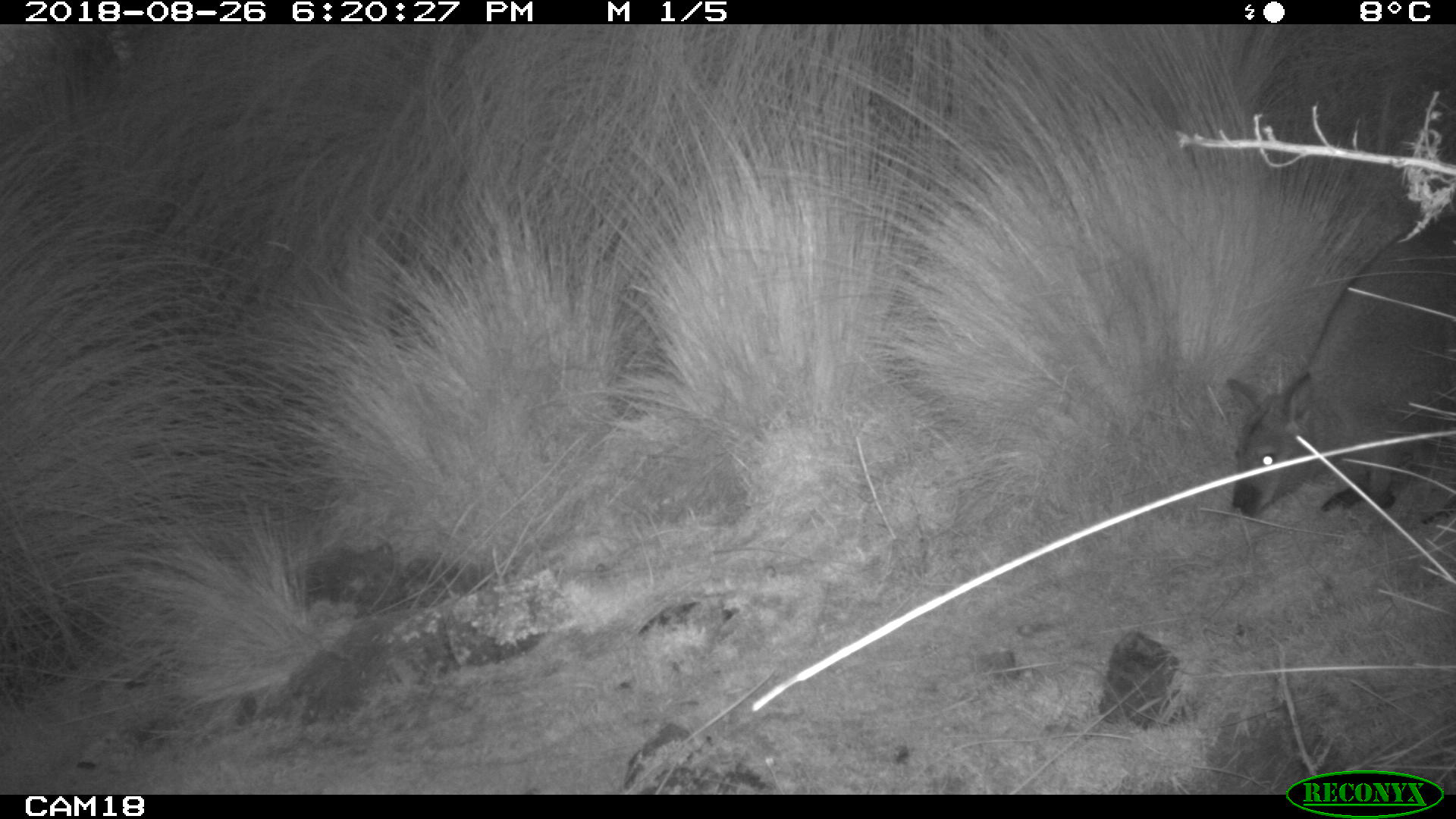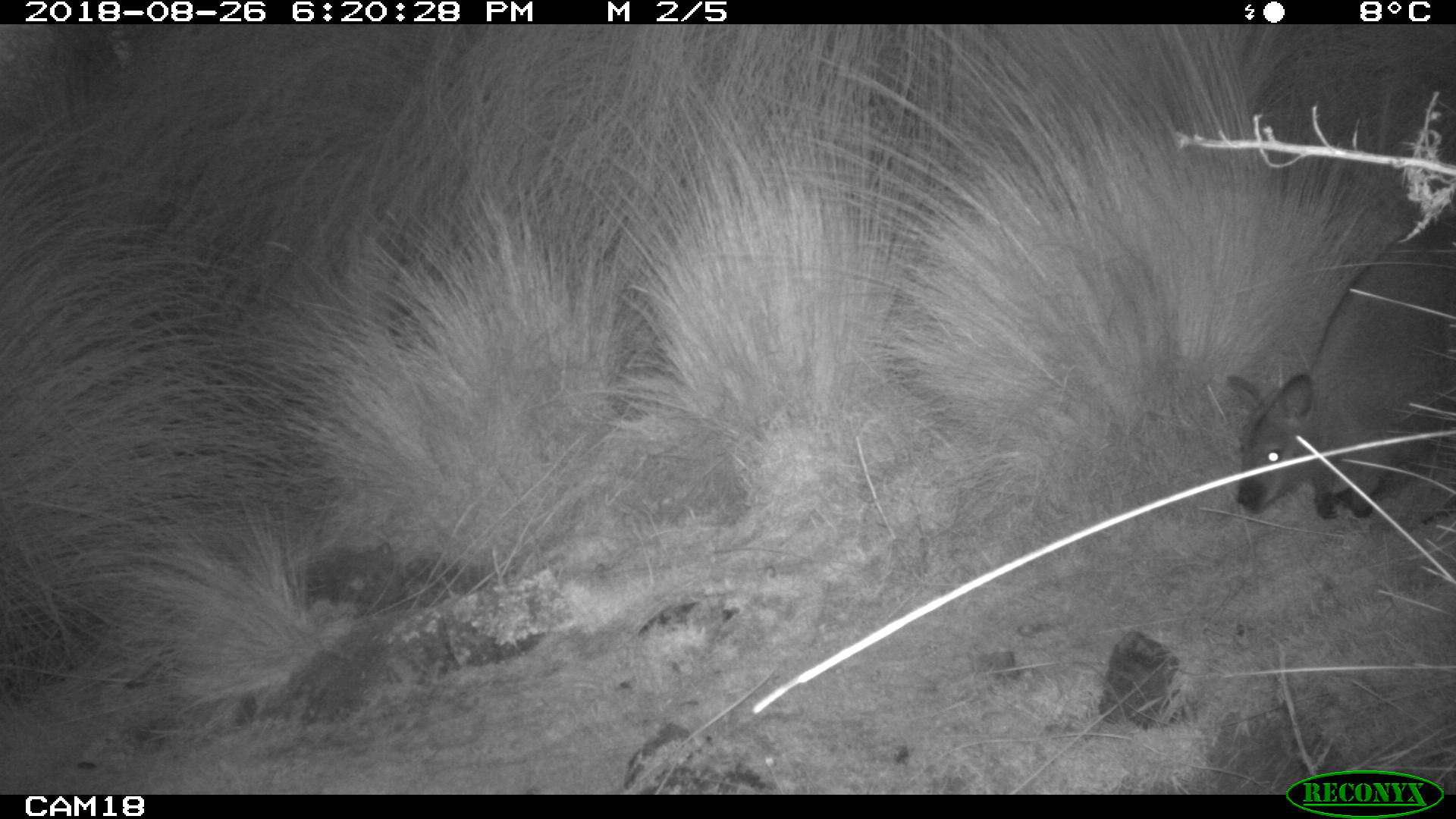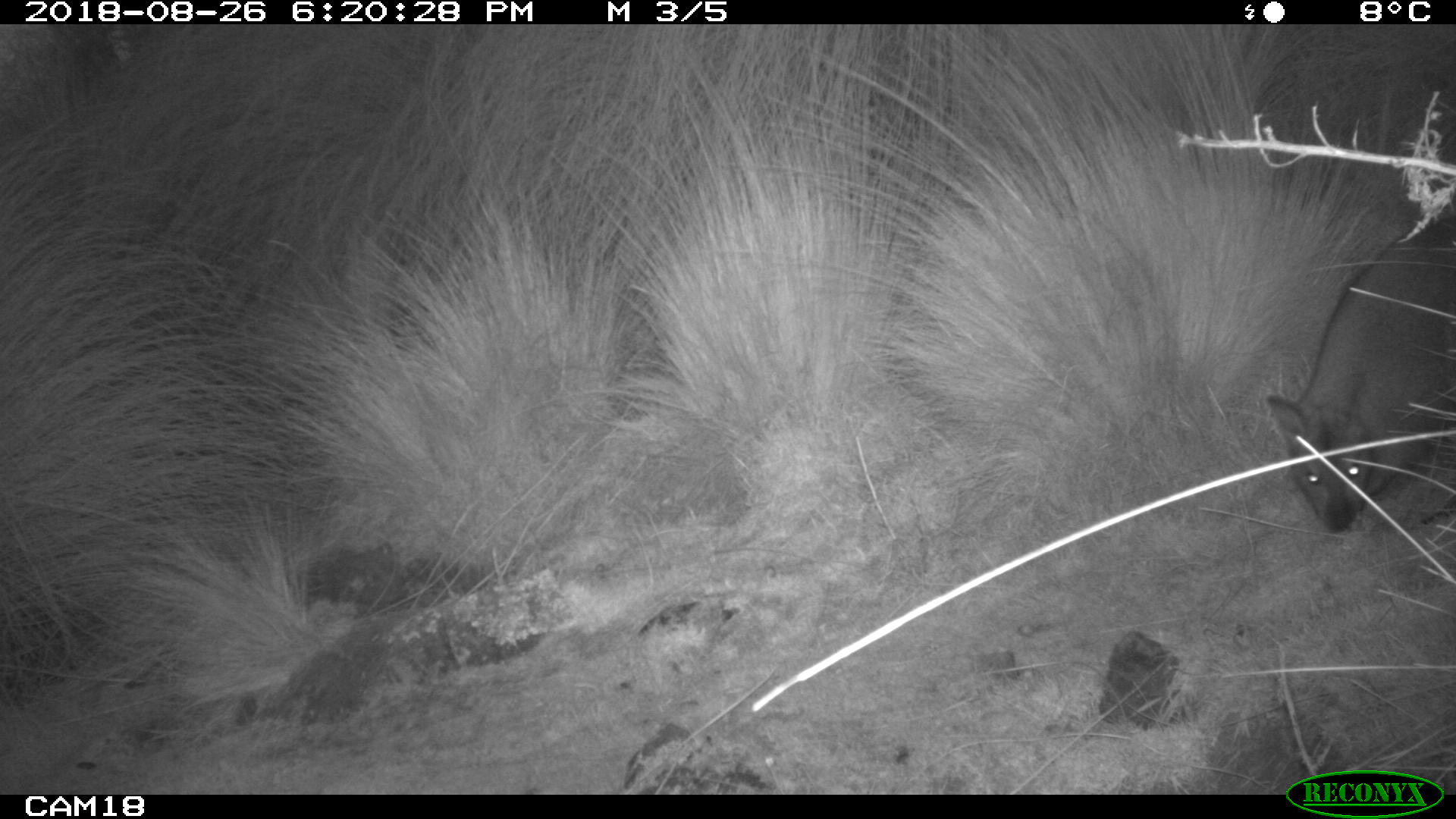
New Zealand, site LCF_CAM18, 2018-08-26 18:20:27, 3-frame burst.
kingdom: Animalia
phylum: Chordata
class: Mammalia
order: Diprotodontia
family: Macropodidae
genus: Notamacropus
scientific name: Notamacropus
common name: wallaby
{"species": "wallaby (Notamacropus)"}